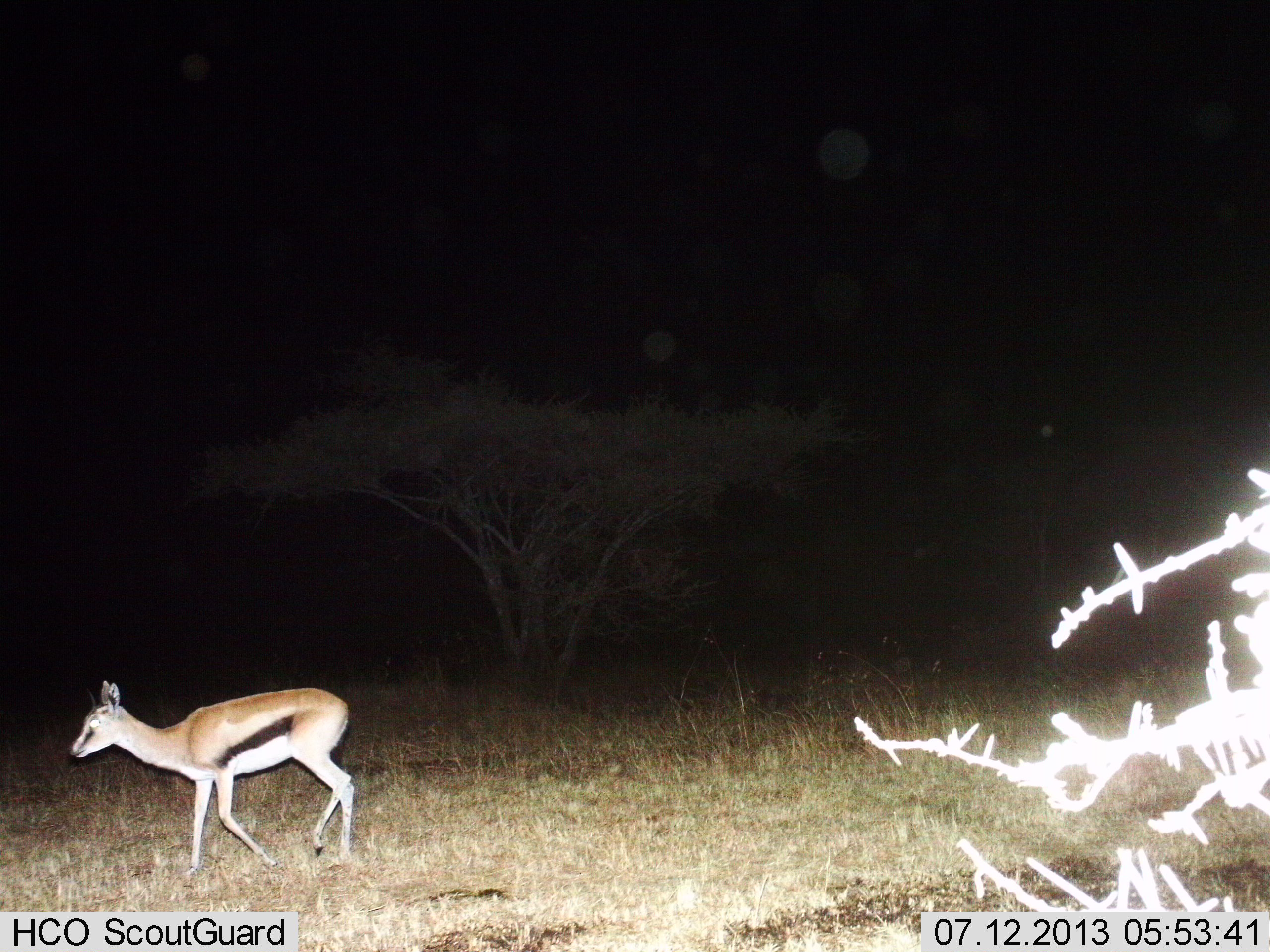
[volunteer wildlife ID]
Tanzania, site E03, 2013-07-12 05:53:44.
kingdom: Animalia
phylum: Chordata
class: Mammalia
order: Artiodactyla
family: Bovidae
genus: Eudorcas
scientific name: Eudorcas thomsonii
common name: thomson's gazelle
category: gazellethomsons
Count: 1.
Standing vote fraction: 11%.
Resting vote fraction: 0%.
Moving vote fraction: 89%.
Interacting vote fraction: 0%.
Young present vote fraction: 0%.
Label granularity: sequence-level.